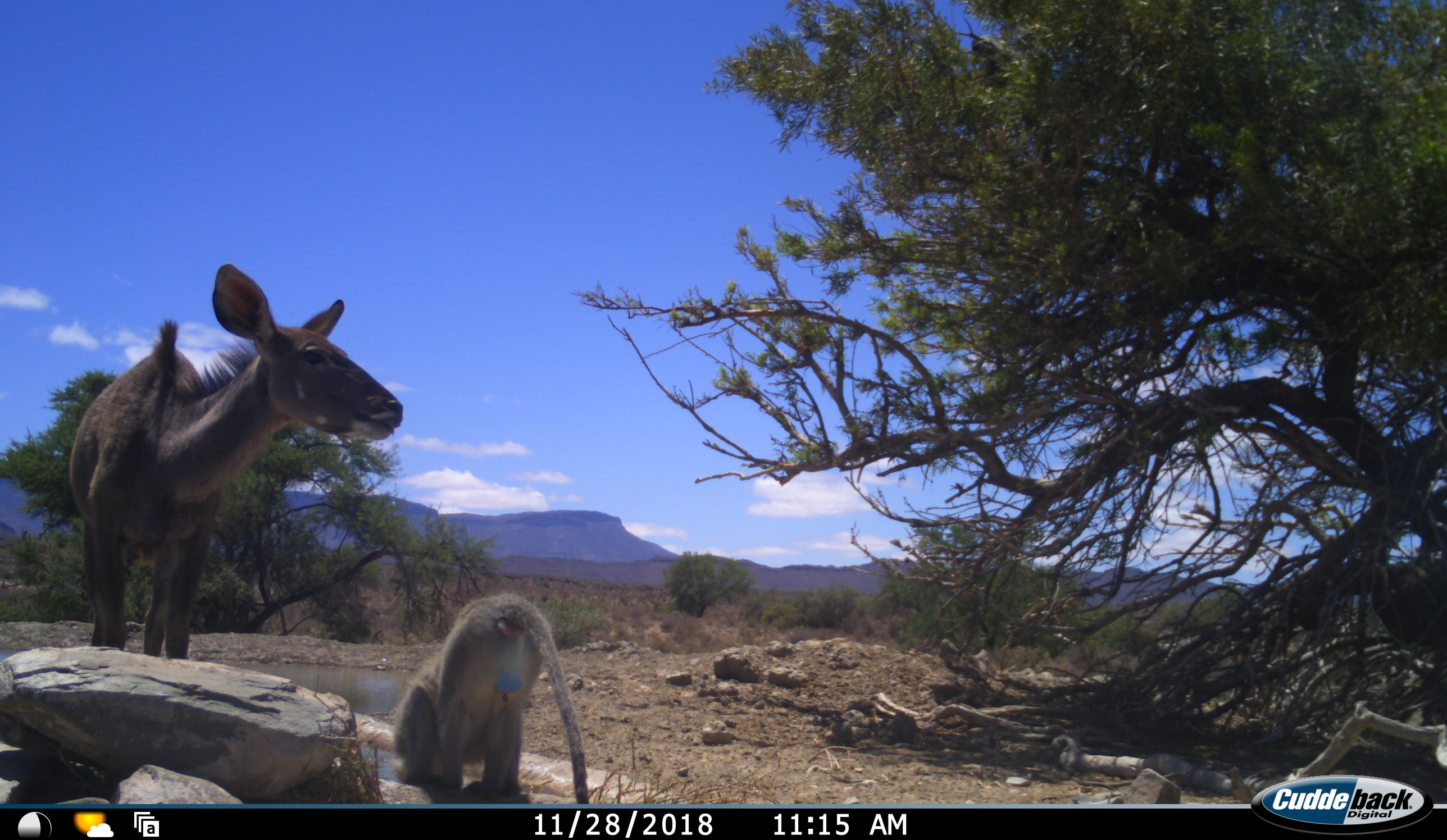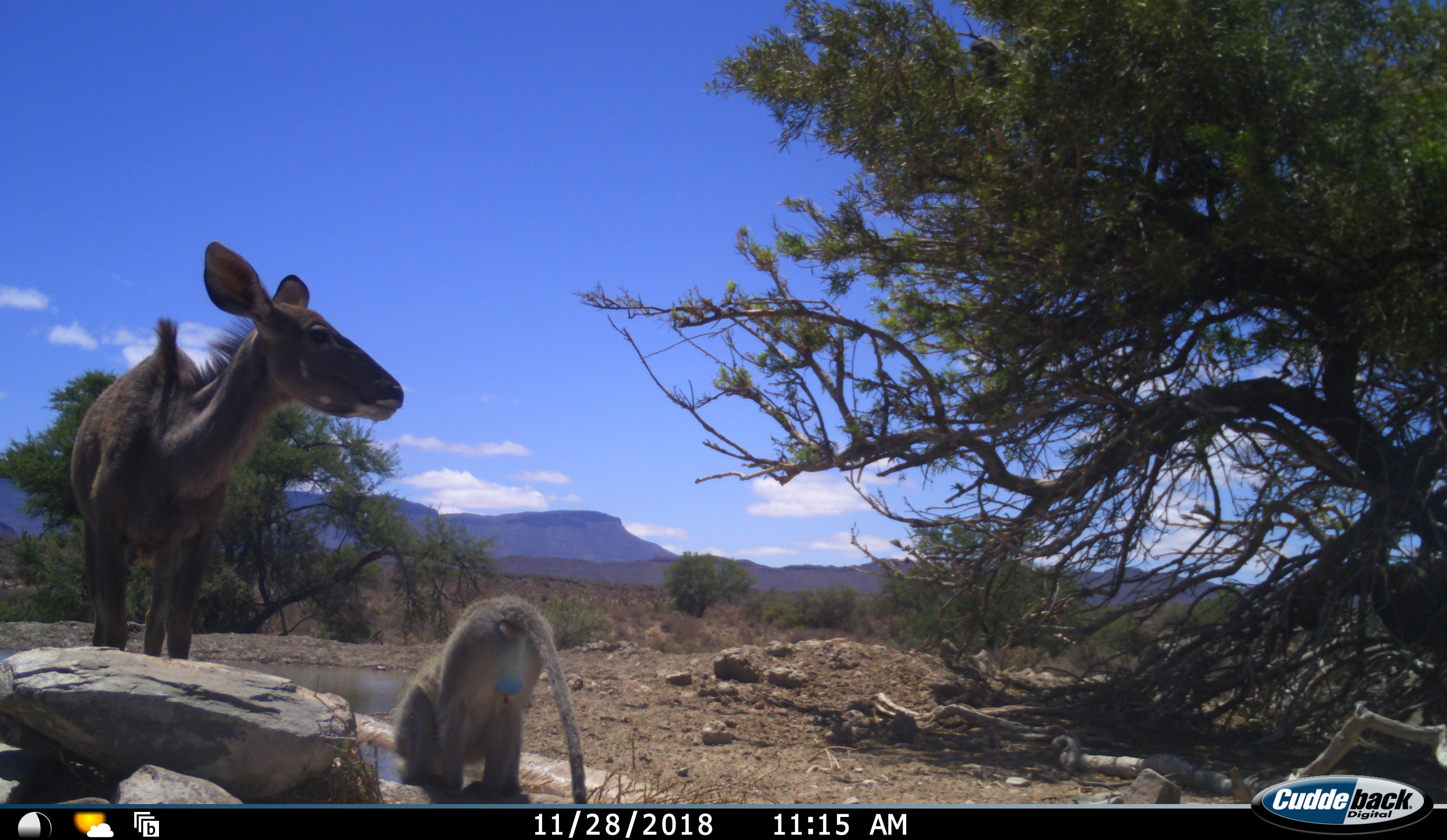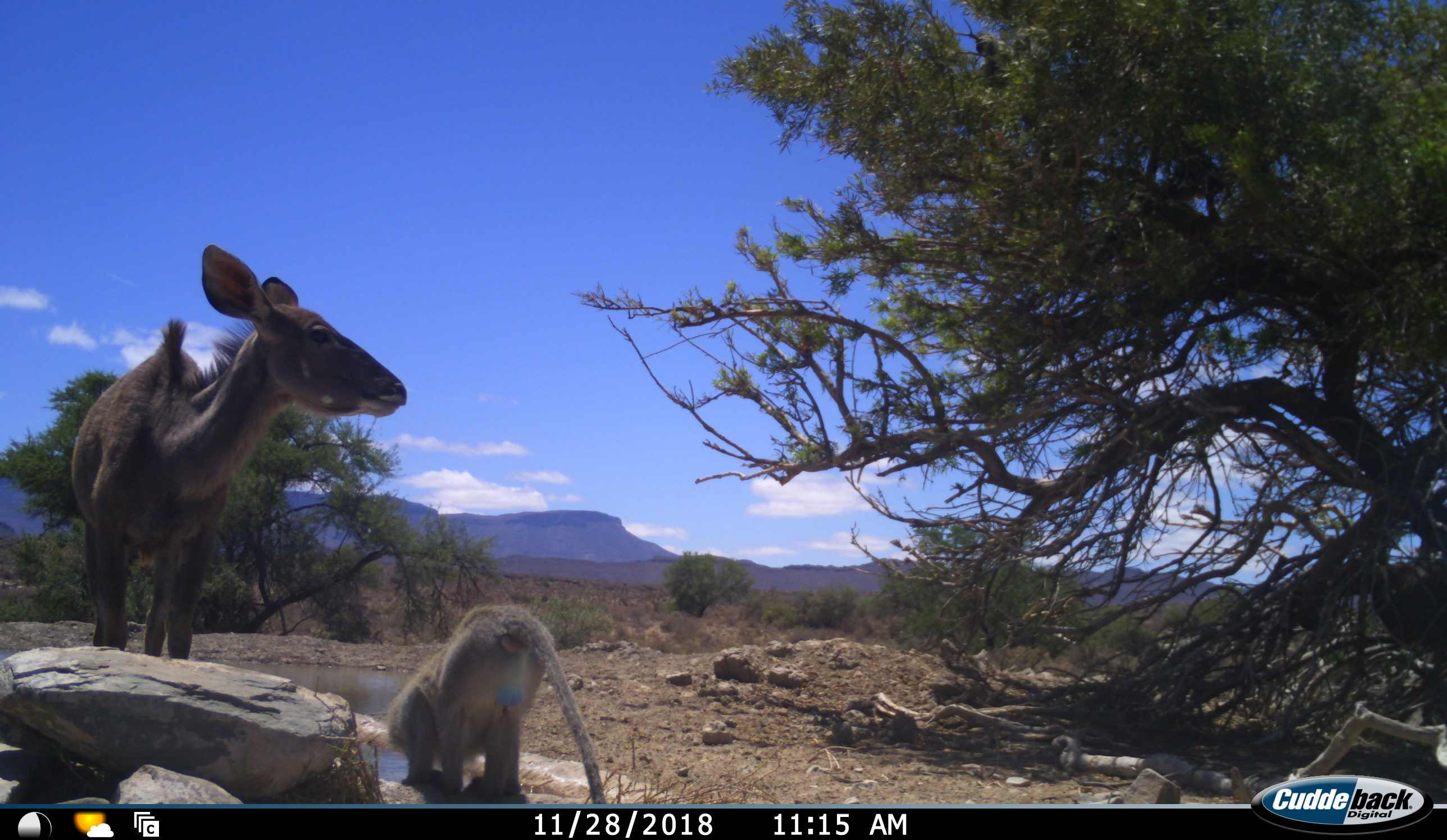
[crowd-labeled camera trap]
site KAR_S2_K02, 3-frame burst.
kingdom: Animalia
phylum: Chordata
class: Mammalia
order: Artiodactyla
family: Bovidae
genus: Tragelaphus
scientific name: Tragelaphus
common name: kudu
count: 1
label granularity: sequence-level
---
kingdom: Animalia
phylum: Chordata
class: Mammalia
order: Primates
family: Cercopithecidae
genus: Chlorocebus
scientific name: Chlorocebus pygerythrus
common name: vervet monkey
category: monkeyvervet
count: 1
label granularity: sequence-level